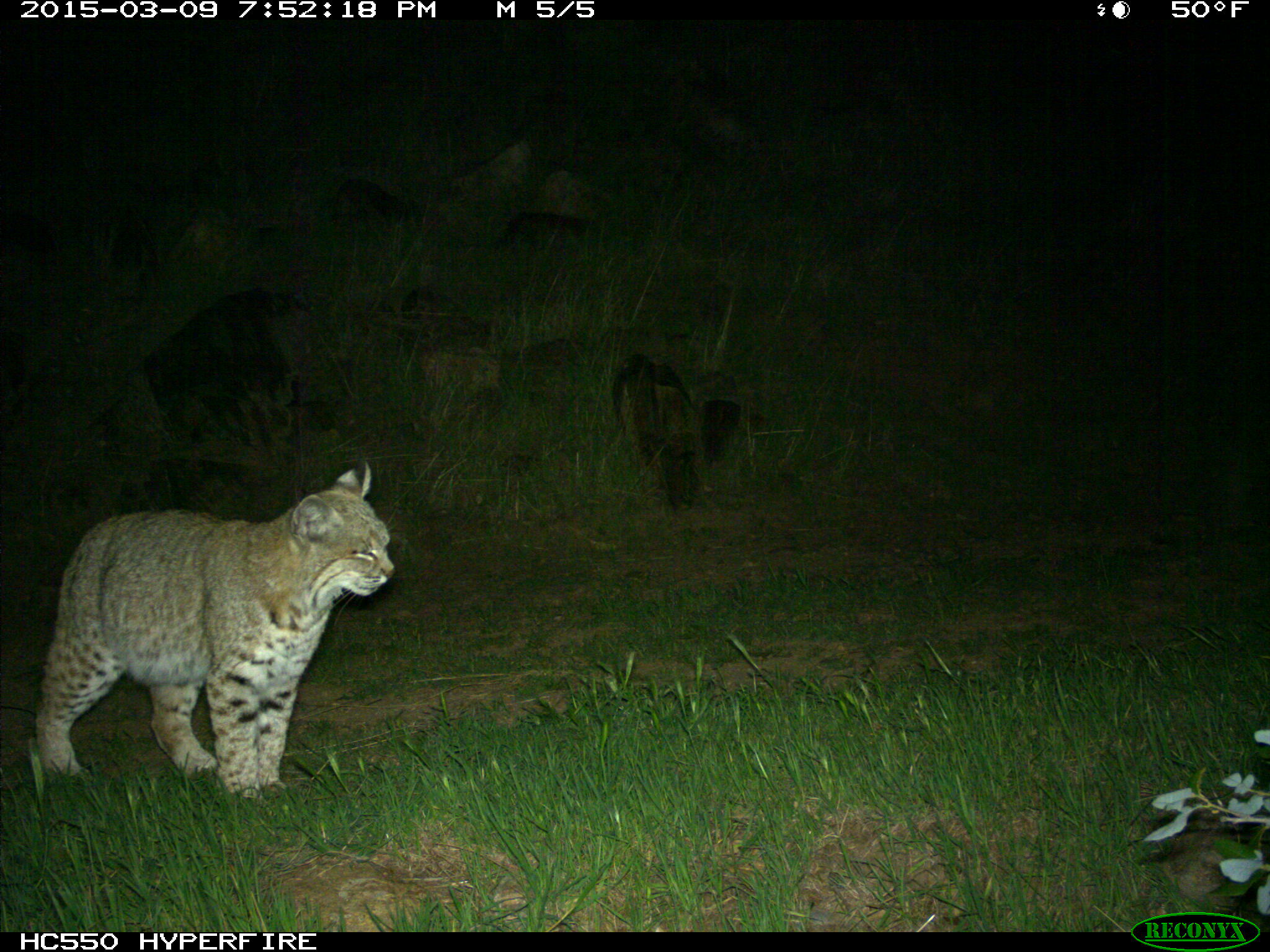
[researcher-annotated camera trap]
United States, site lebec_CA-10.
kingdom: Animalia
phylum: Chordata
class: Mammalia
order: Carnivora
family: Felidae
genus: Lynx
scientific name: Lynx rufus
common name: bobcat